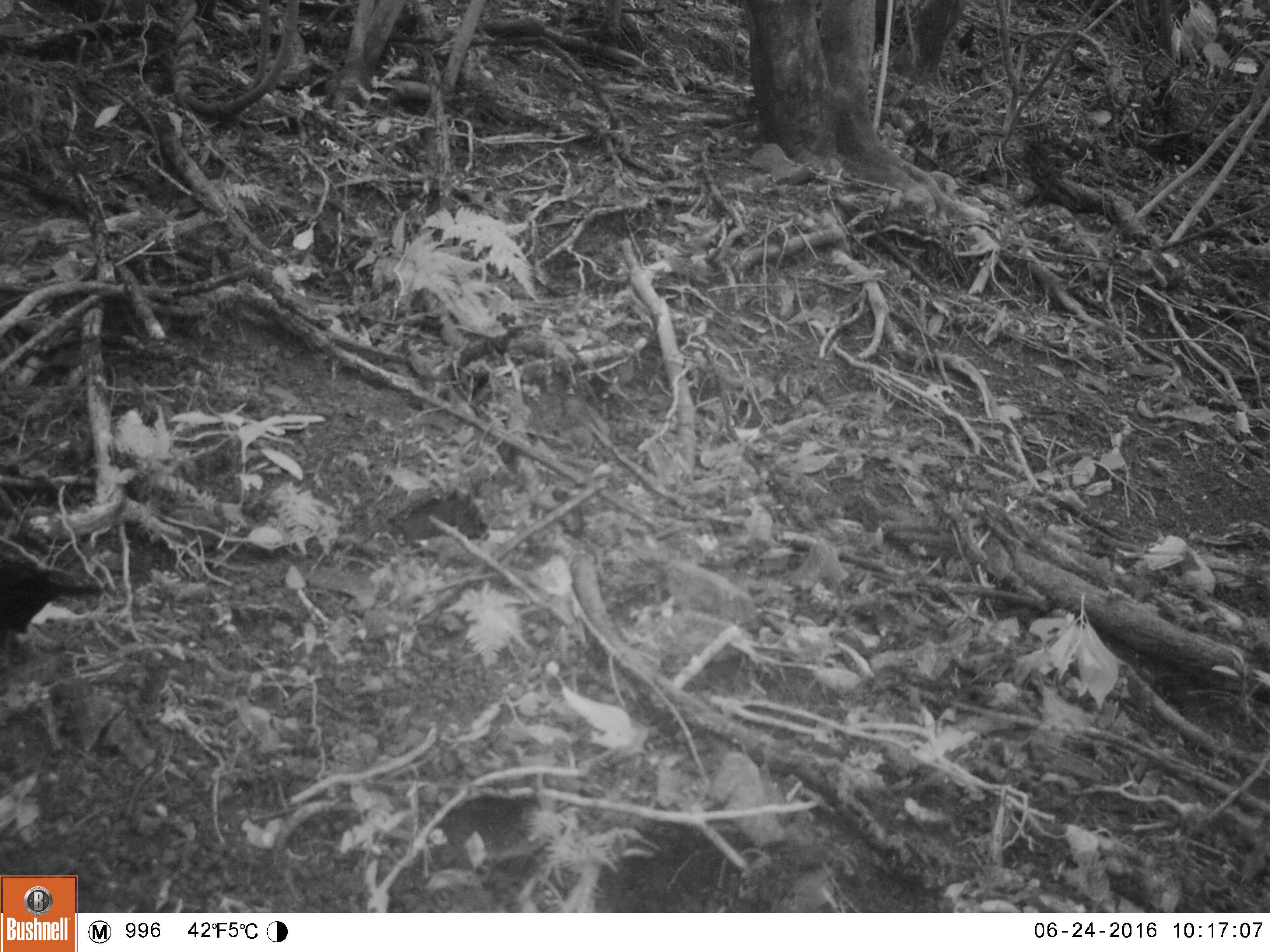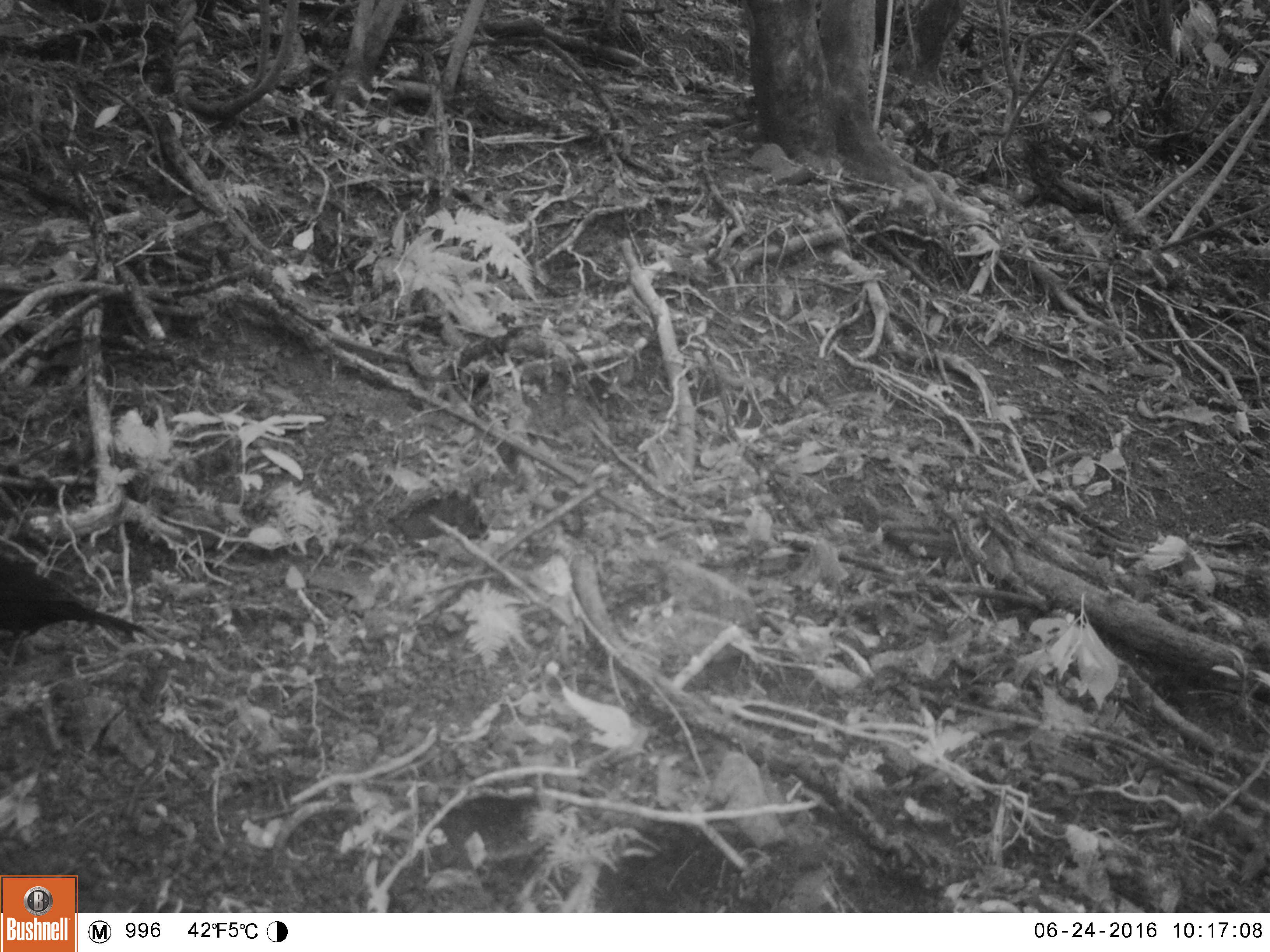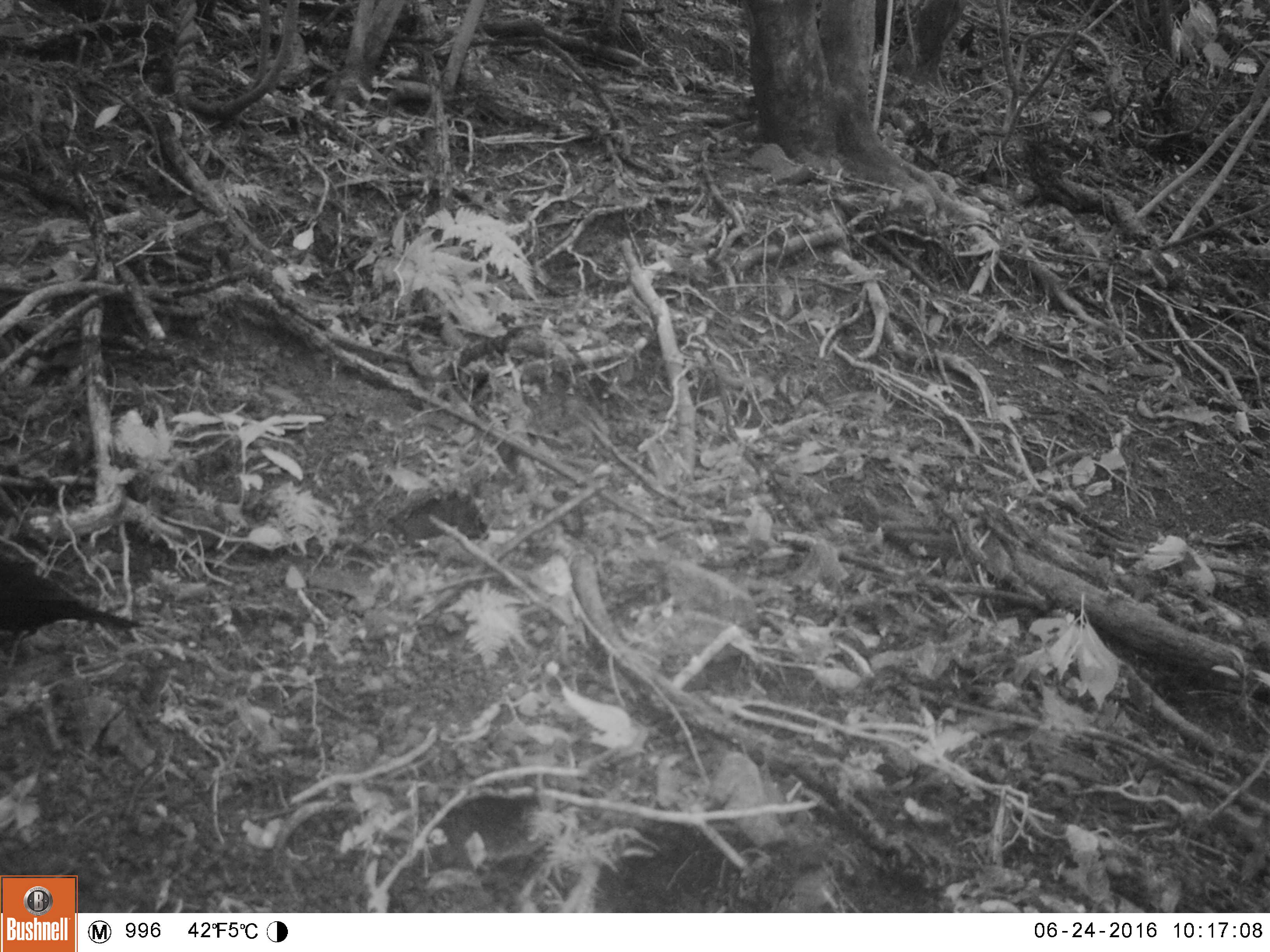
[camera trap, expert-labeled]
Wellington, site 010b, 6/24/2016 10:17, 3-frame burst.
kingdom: Animalia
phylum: Chordata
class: Aves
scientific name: Aves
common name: bird